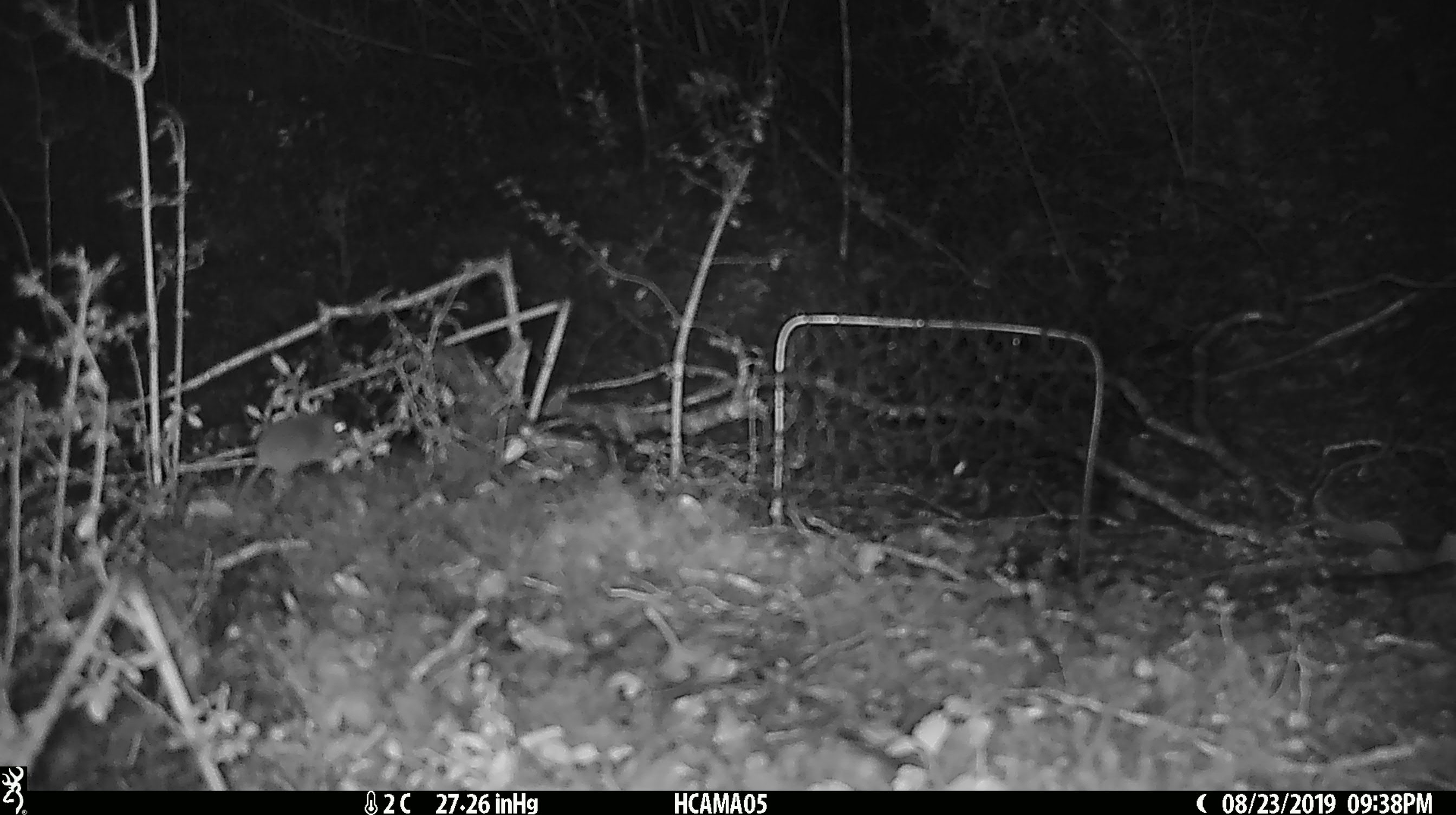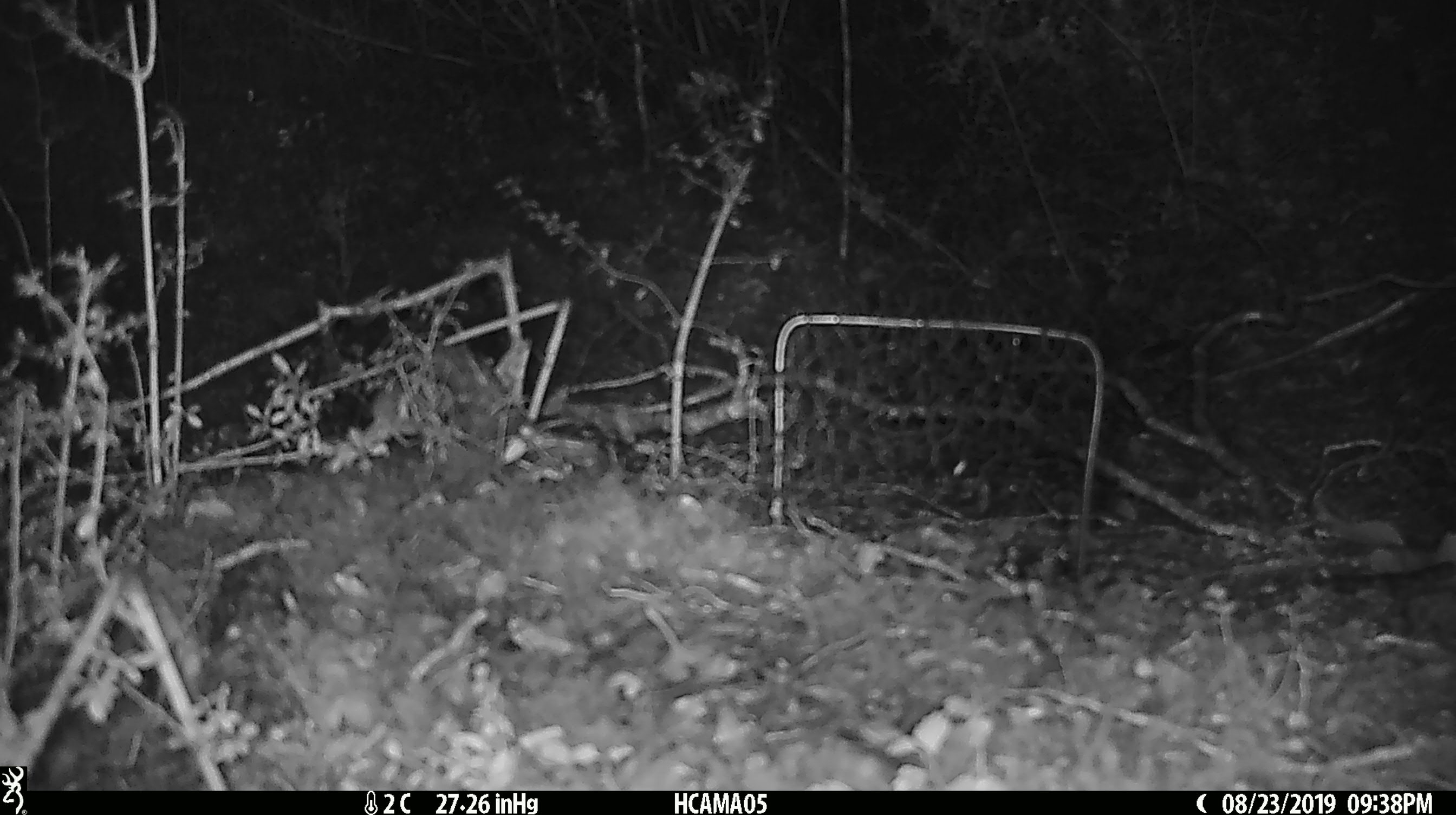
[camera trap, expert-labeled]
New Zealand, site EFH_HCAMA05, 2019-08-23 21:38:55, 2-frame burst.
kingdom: Animalia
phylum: Chordata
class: Mammalia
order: Rodentia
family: Muridae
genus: Mus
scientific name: Mus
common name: mouse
Mouse (Mus).